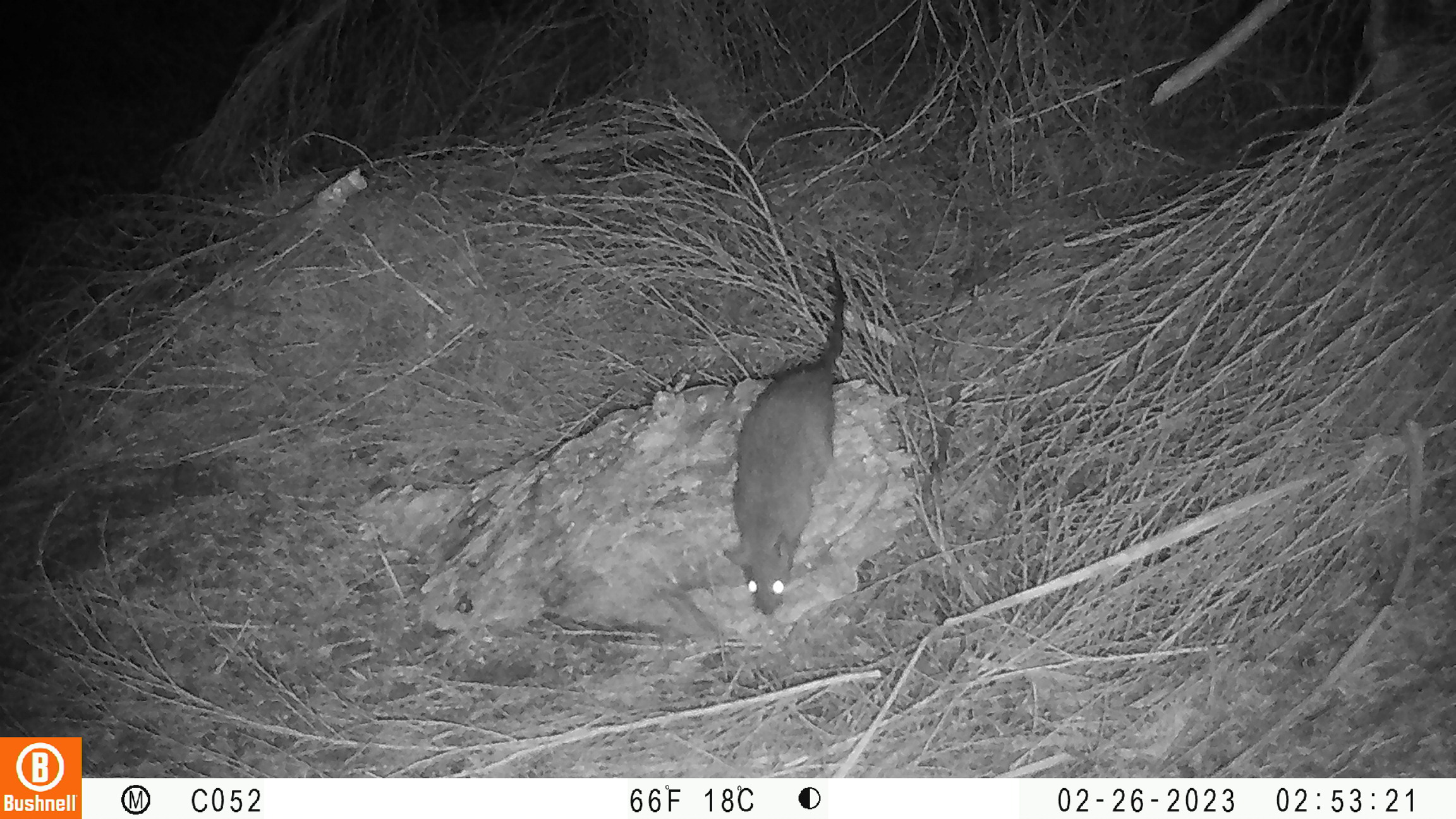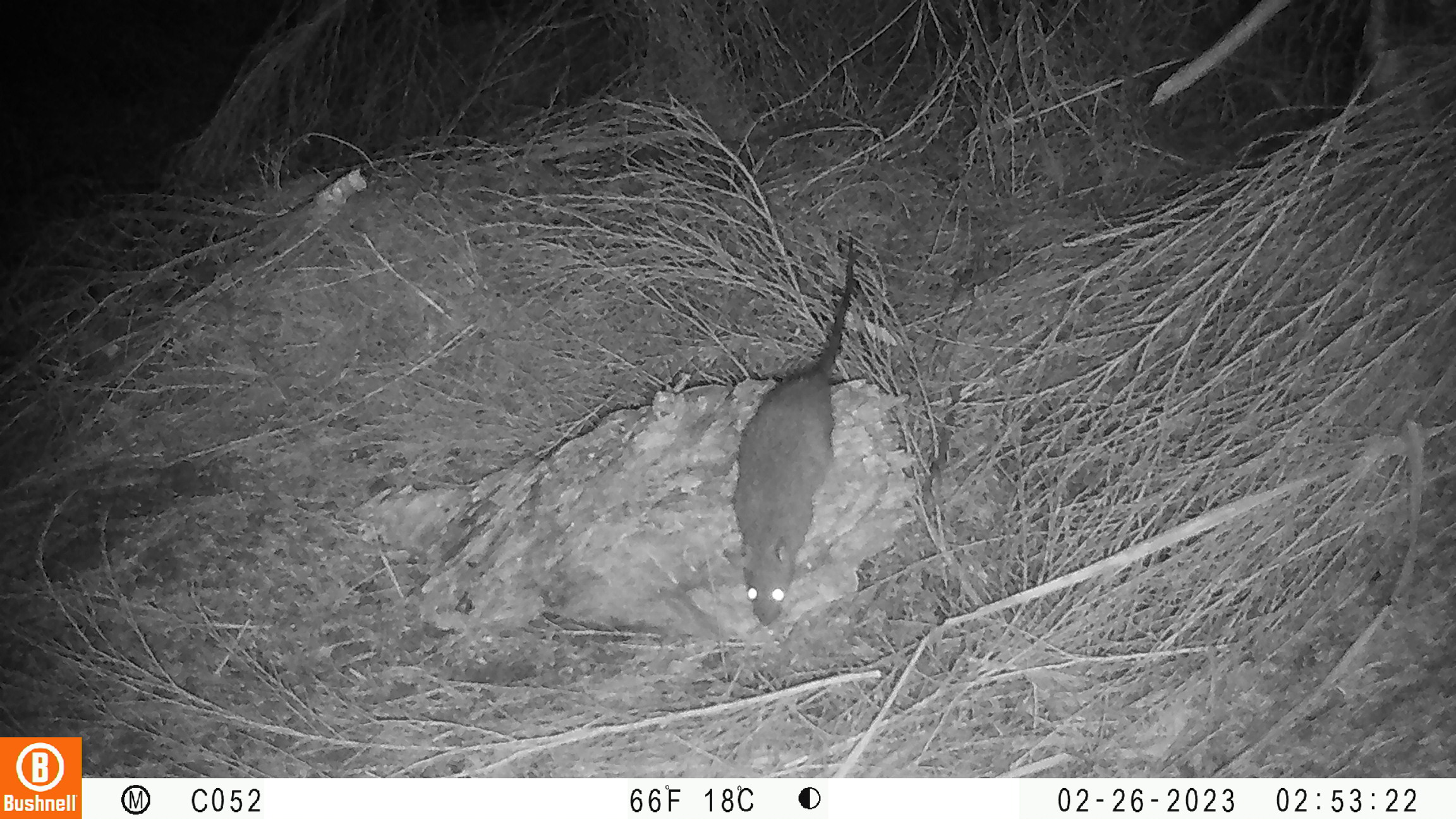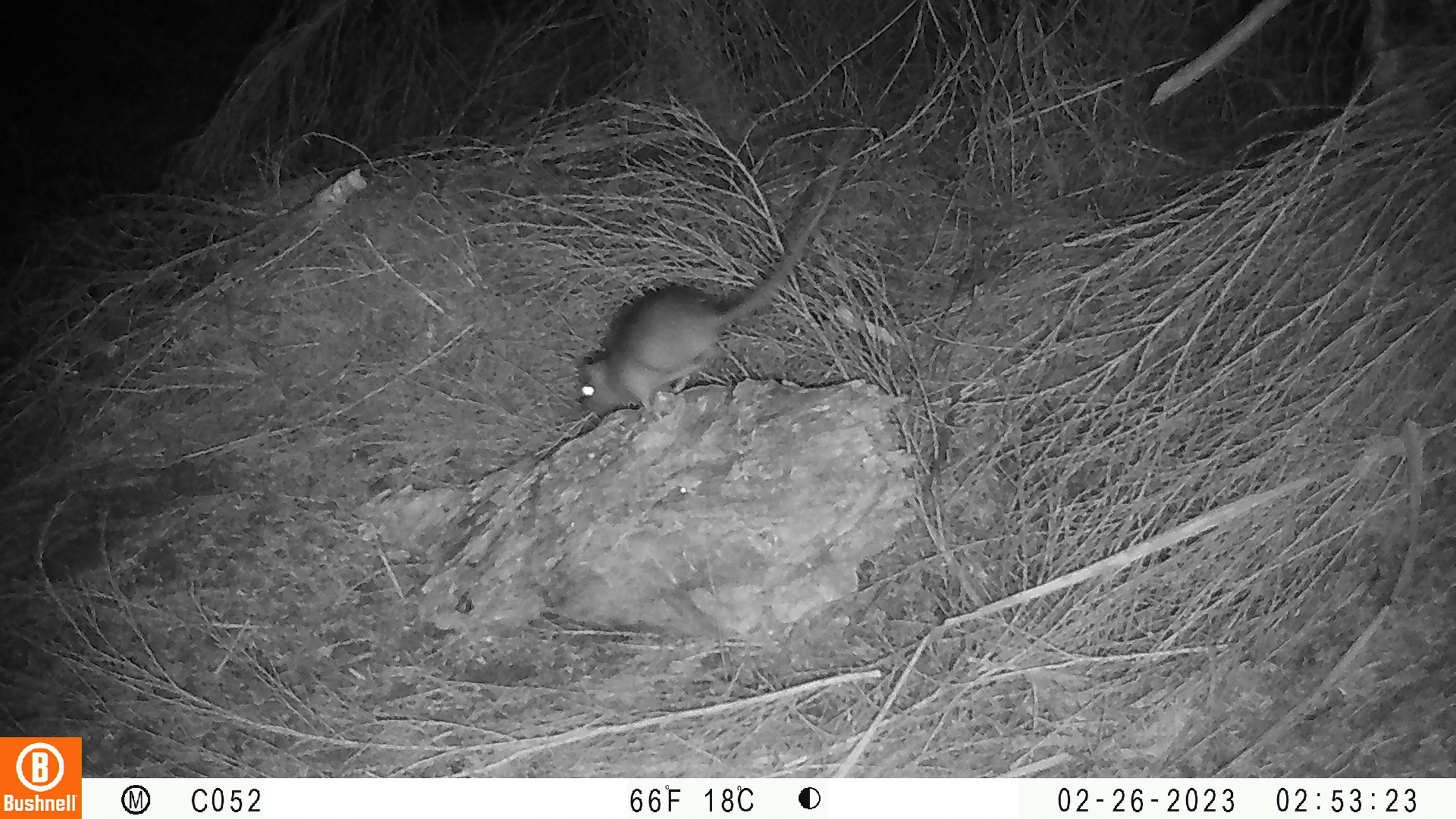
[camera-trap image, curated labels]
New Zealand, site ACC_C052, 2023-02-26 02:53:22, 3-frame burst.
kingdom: Animalia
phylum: Chordata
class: Mammalia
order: Rodentia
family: Muridae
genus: Rattus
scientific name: Rattus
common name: rat